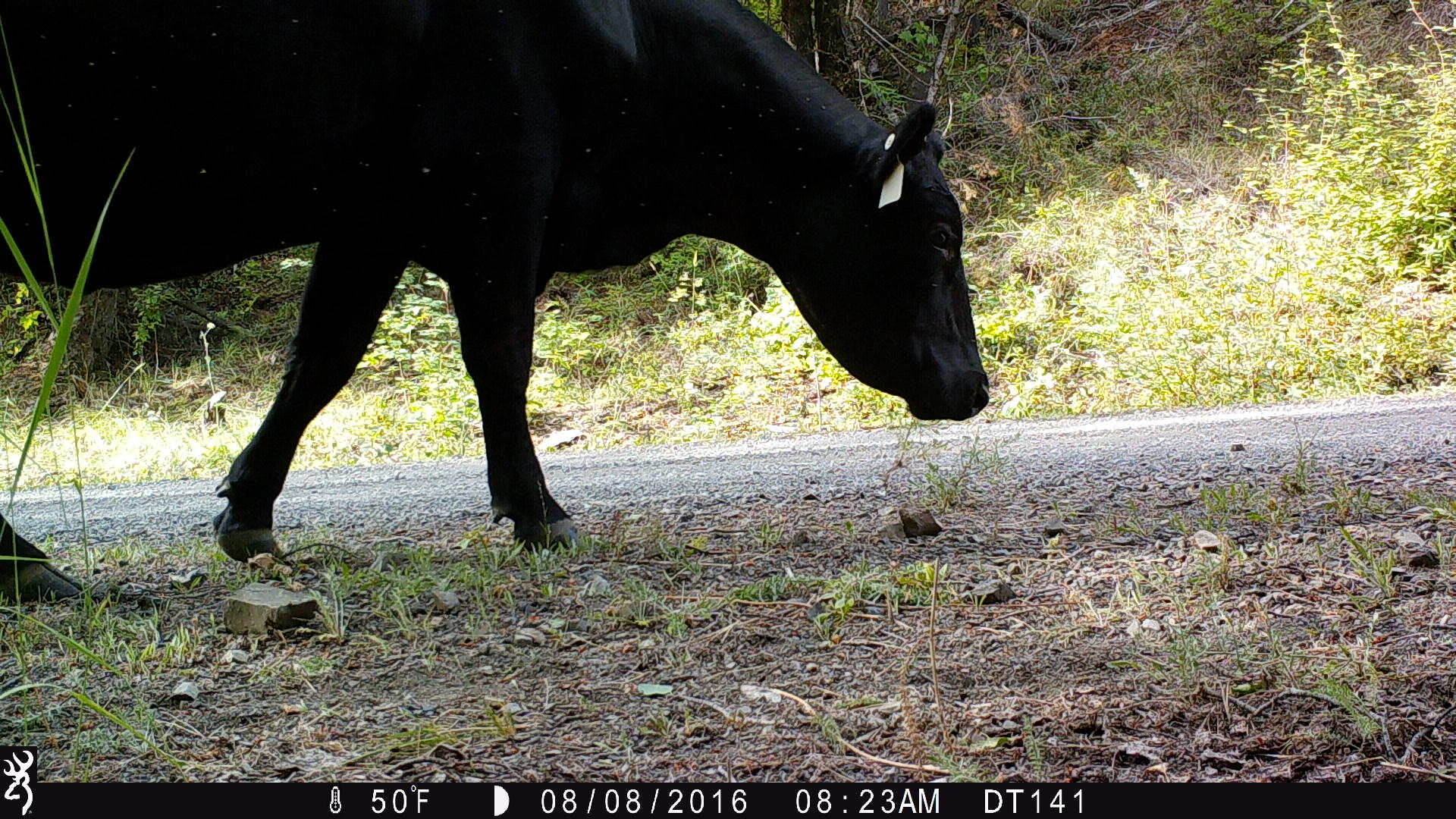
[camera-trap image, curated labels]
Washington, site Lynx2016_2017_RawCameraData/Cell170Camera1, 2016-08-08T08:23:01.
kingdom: Animalia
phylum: Chordata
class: Mammalia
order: Artiodactyla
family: Bovidae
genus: Bos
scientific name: Bos taurus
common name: domestic cattle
Domestic cattle (Bos taurus). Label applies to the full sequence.